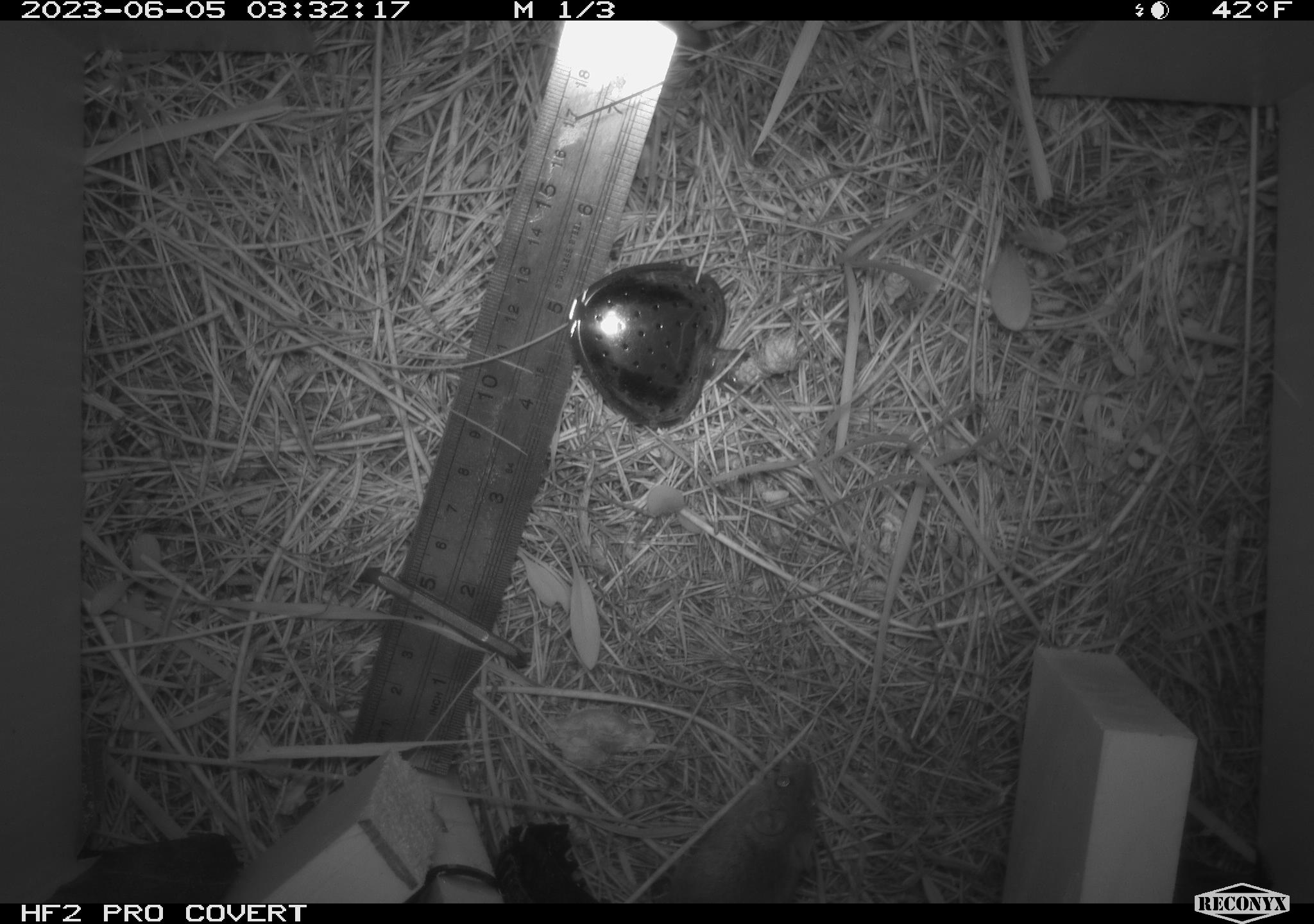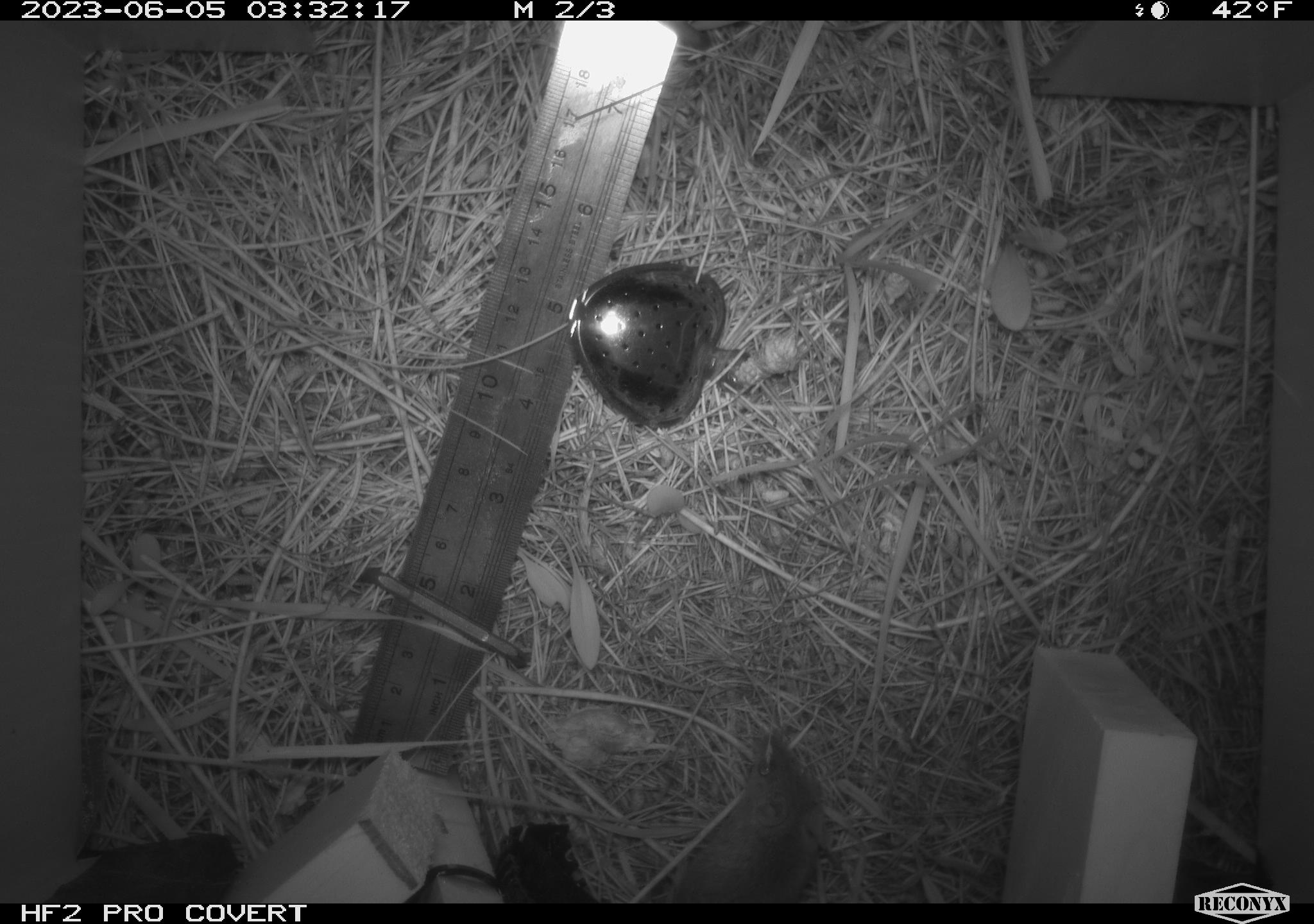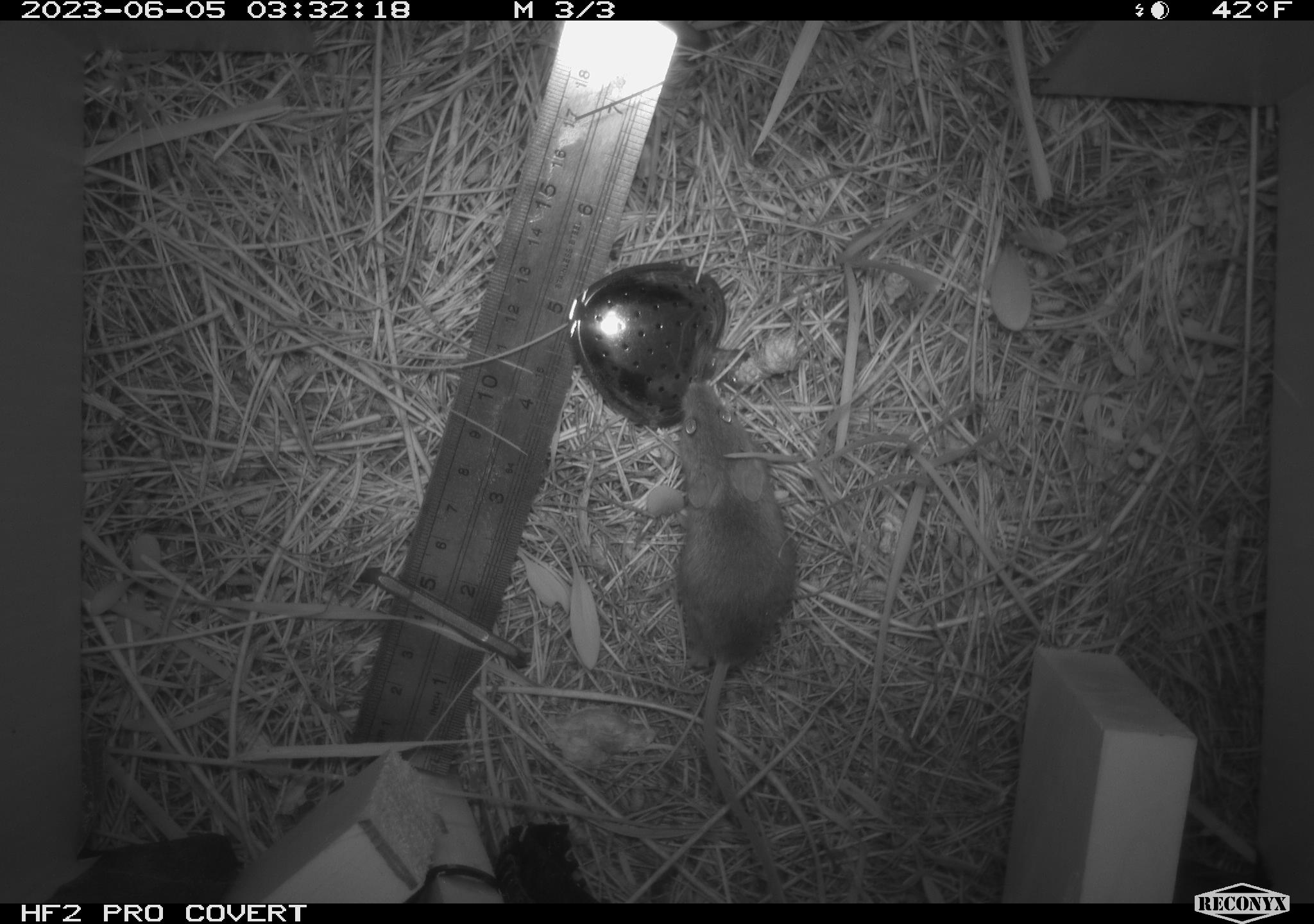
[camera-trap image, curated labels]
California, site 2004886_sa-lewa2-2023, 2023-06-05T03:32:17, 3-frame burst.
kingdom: Animalia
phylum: Chordata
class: Mammalia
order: Rodentia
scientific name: Rodentia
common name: rodent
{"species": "rodent (Rodentia)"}